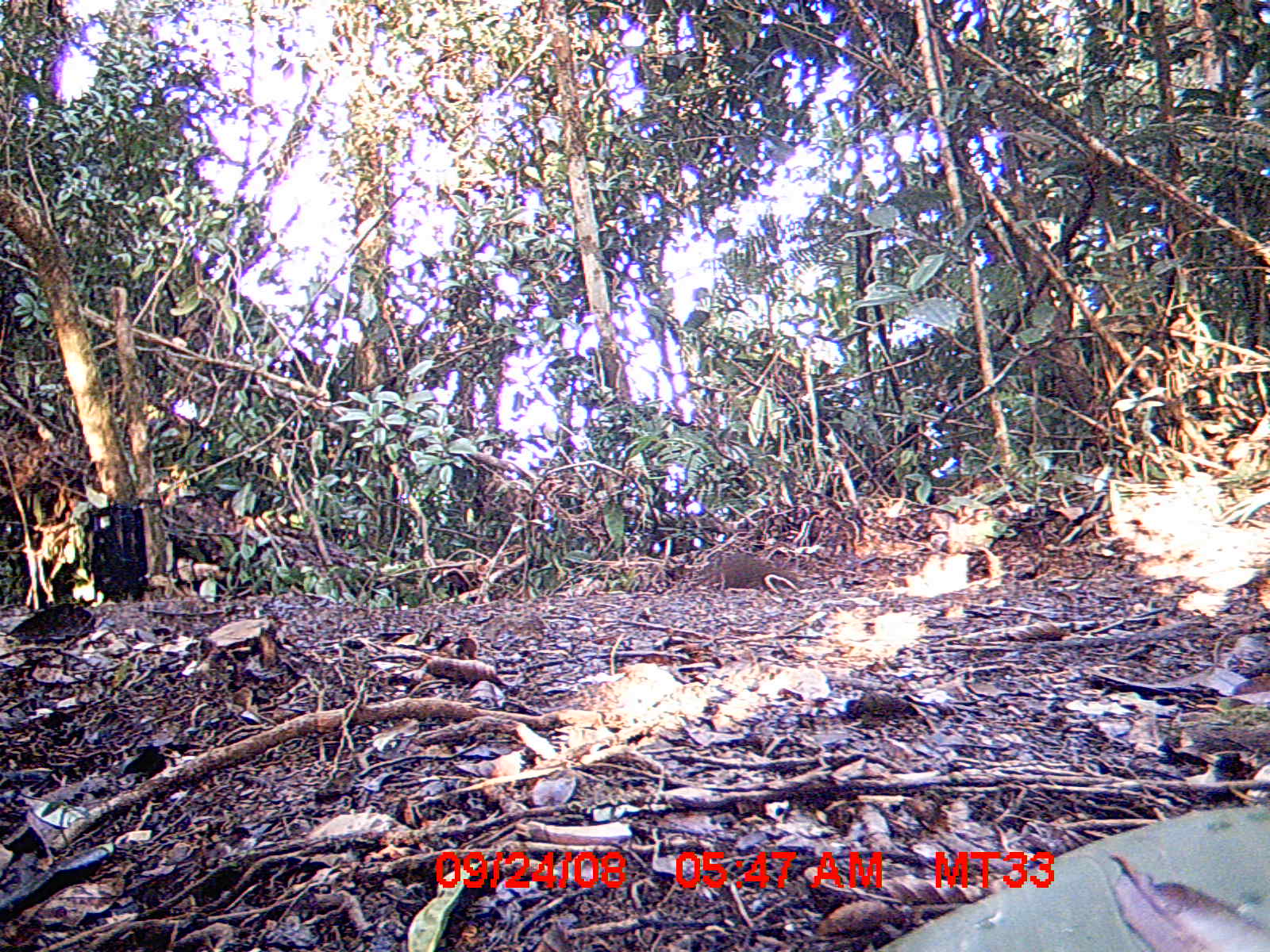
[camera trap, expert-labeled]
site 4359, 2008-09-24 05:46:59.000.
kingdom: Animalia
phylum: Chordata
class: Aves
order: Coraciiformes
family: Brachypteraciidae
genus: Brachypteracias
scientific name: Brachypteracias squamiger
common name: scaly ground-roller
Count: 1.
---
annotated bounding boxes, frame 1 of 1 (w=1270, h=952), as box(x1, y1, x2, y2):
brachypteracias squamiger: box(682, 553, 806, 594)